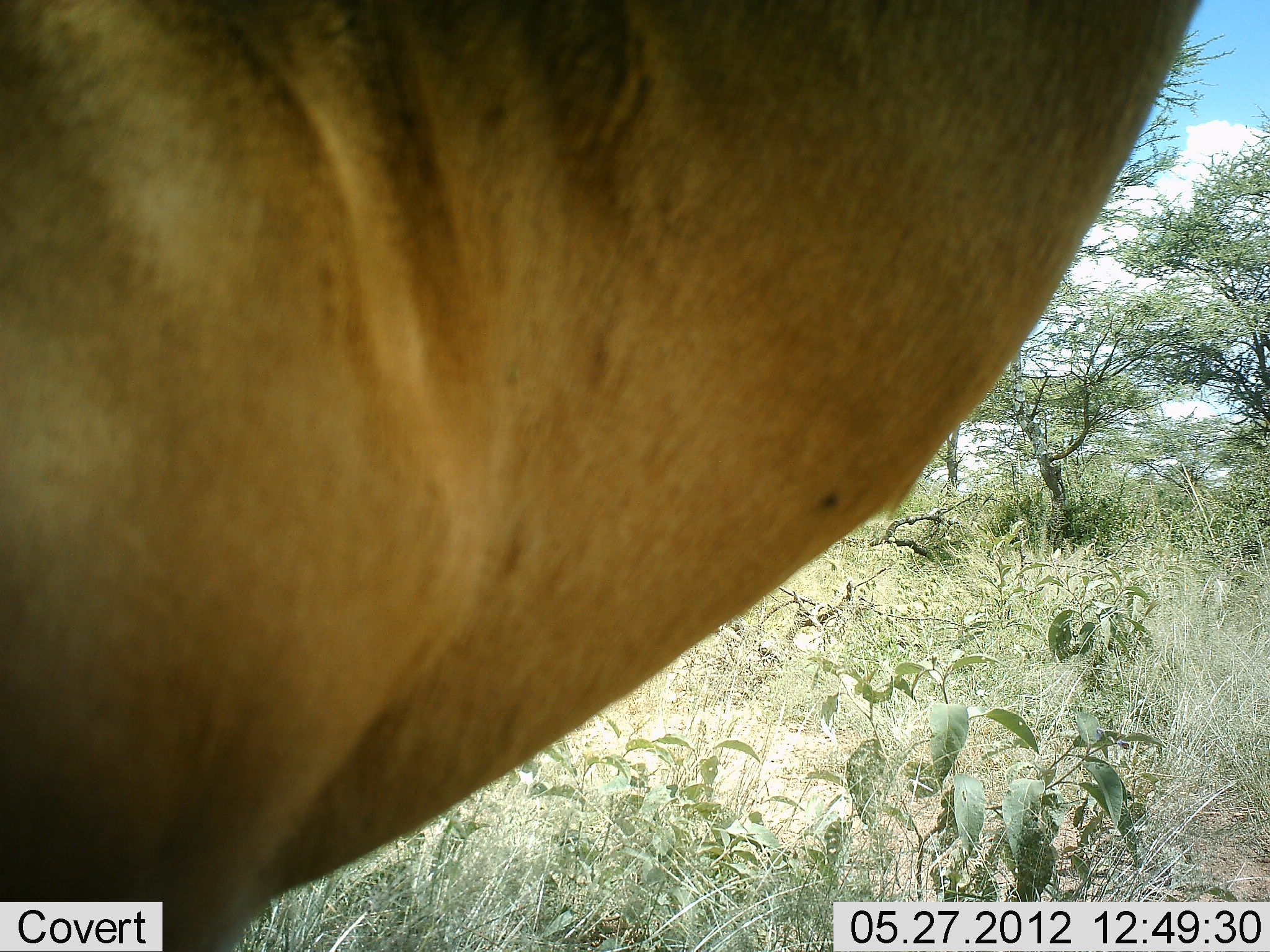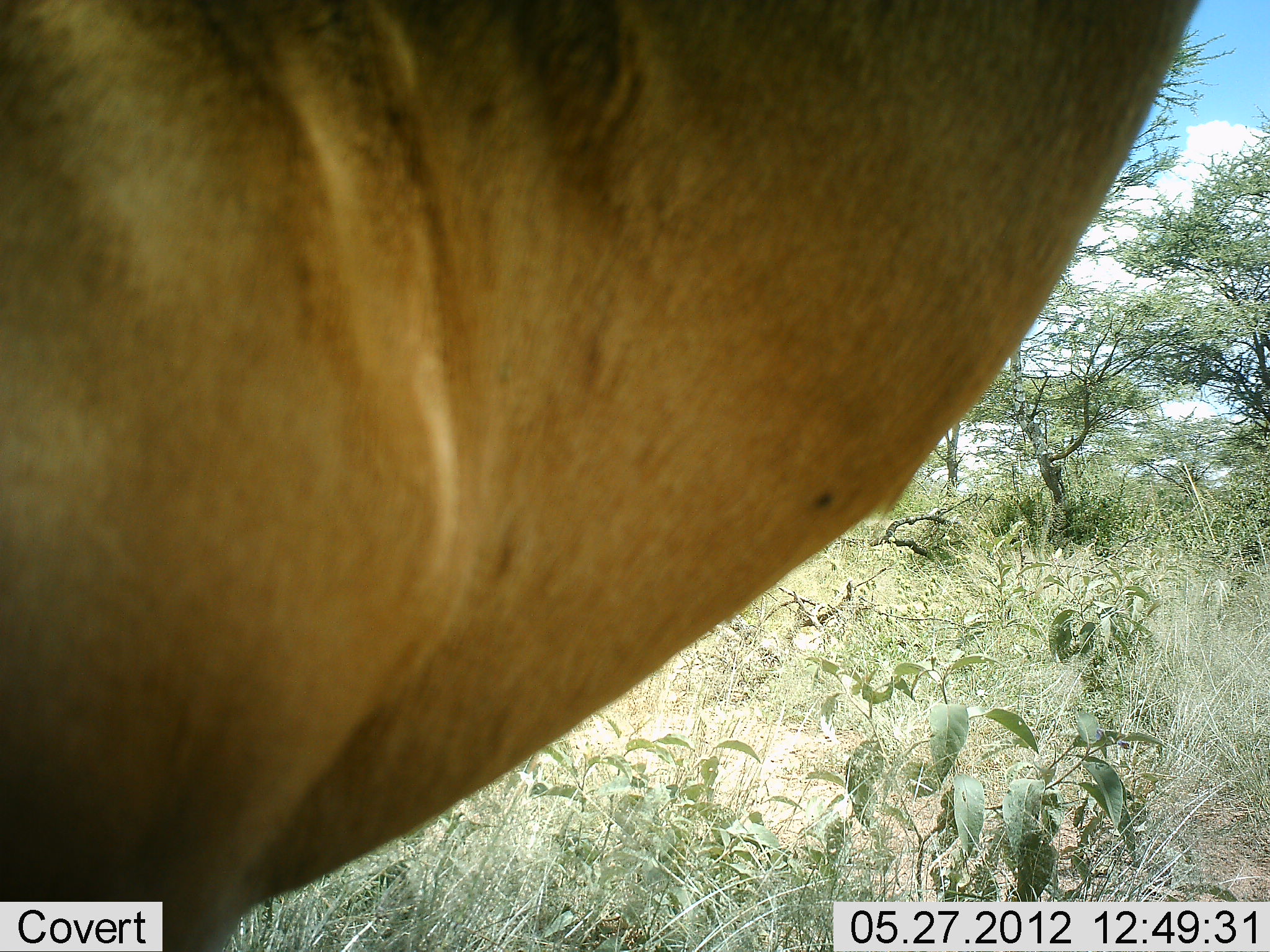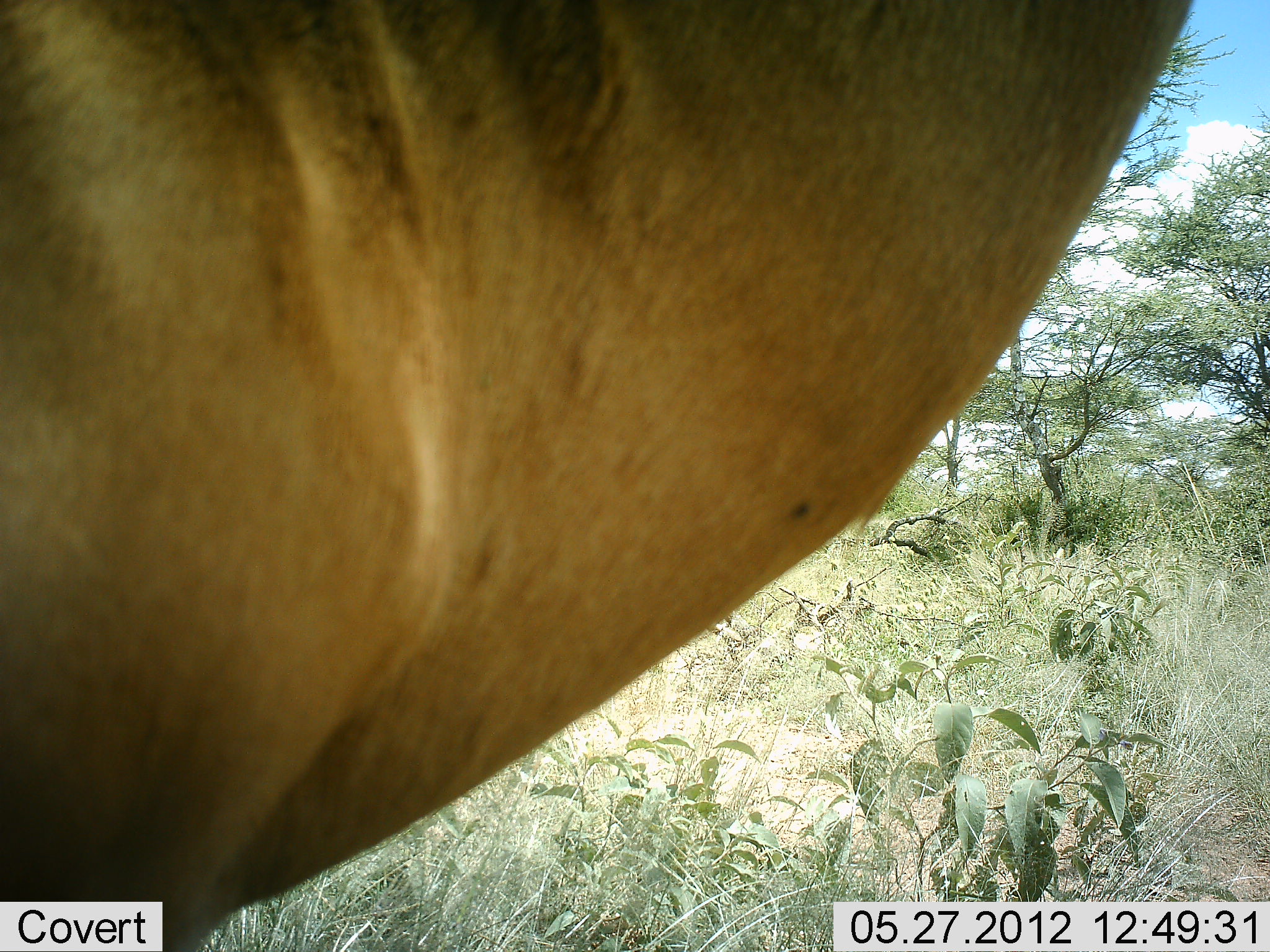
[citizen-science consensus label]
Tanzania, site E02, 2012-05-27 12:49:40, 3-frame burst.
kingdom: Animalia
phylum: Chordata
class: Mammalia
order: Artiodactyla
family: Bovidae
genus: Alcelaphus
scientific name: Alcelaphus buselaphus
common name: hartebeest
Hartebeest (Alcelaphus buselaphus), count 1. Behavior (volunteer vote fractions): standing 100%, resting 0%, moving 0%, interacting 0%. Young present (vote fraction): 0%. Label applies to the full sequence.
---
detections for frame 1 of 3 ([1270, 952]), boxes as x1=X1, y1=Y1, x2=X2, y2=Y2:
animal: x1=0, y1=1, x2=1202, y2=952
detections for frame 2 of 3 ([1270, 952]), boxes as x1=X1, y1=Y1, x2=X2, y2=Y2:
animal: x1=0, y1=0, x2=1203, y2=951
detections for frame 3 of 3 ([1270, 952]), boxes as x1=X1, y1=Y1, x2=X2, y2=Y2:
animal: x1=1, y1=1, x2=1201, y2=952